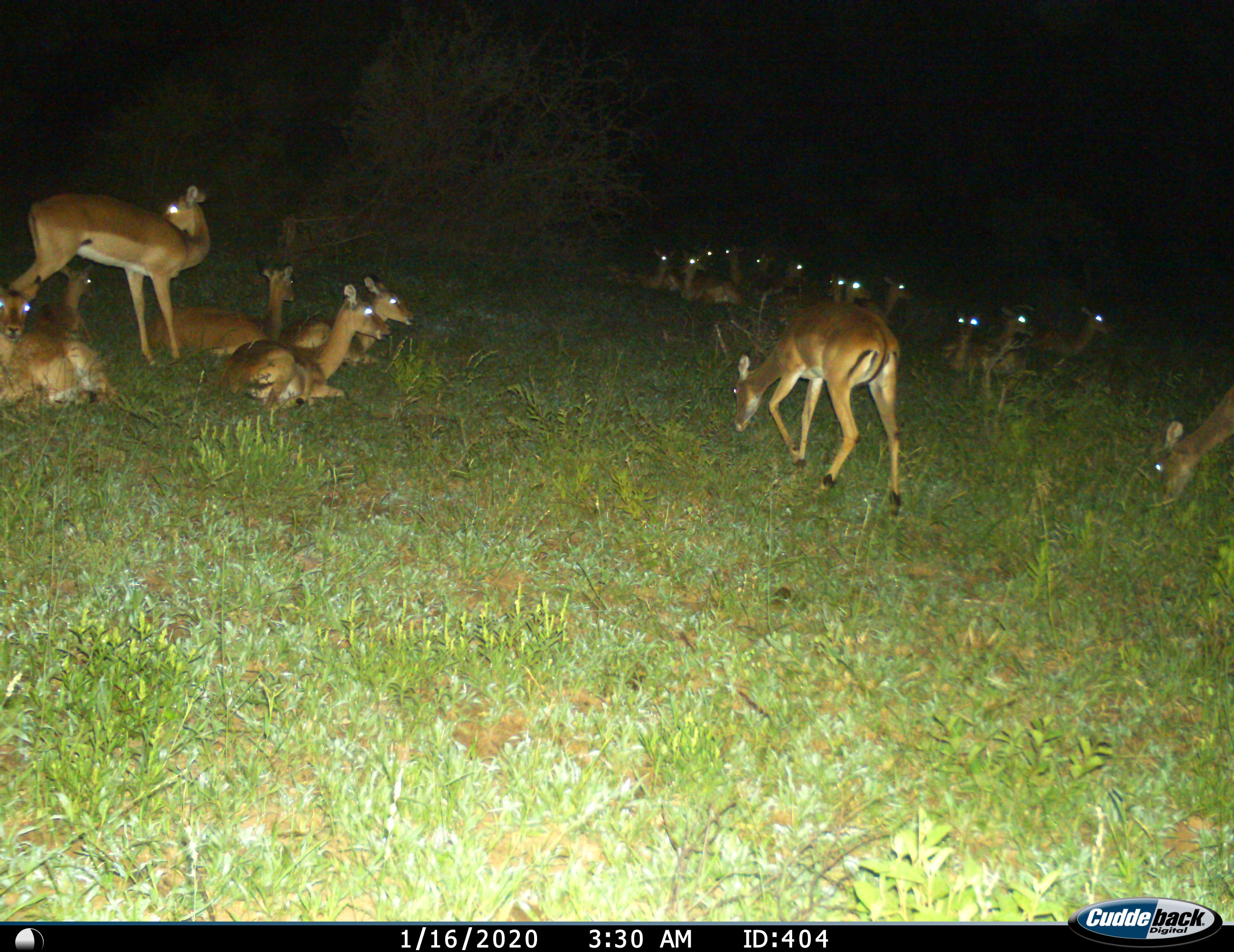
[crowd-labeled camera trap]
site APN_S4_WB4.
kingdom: Animalia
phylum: Chordata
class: Mammalia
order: Artiodactyla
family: Bovidae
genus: Aepyceros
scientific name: Aepyceros melampus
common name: impala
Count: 11-50.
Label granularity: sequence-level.